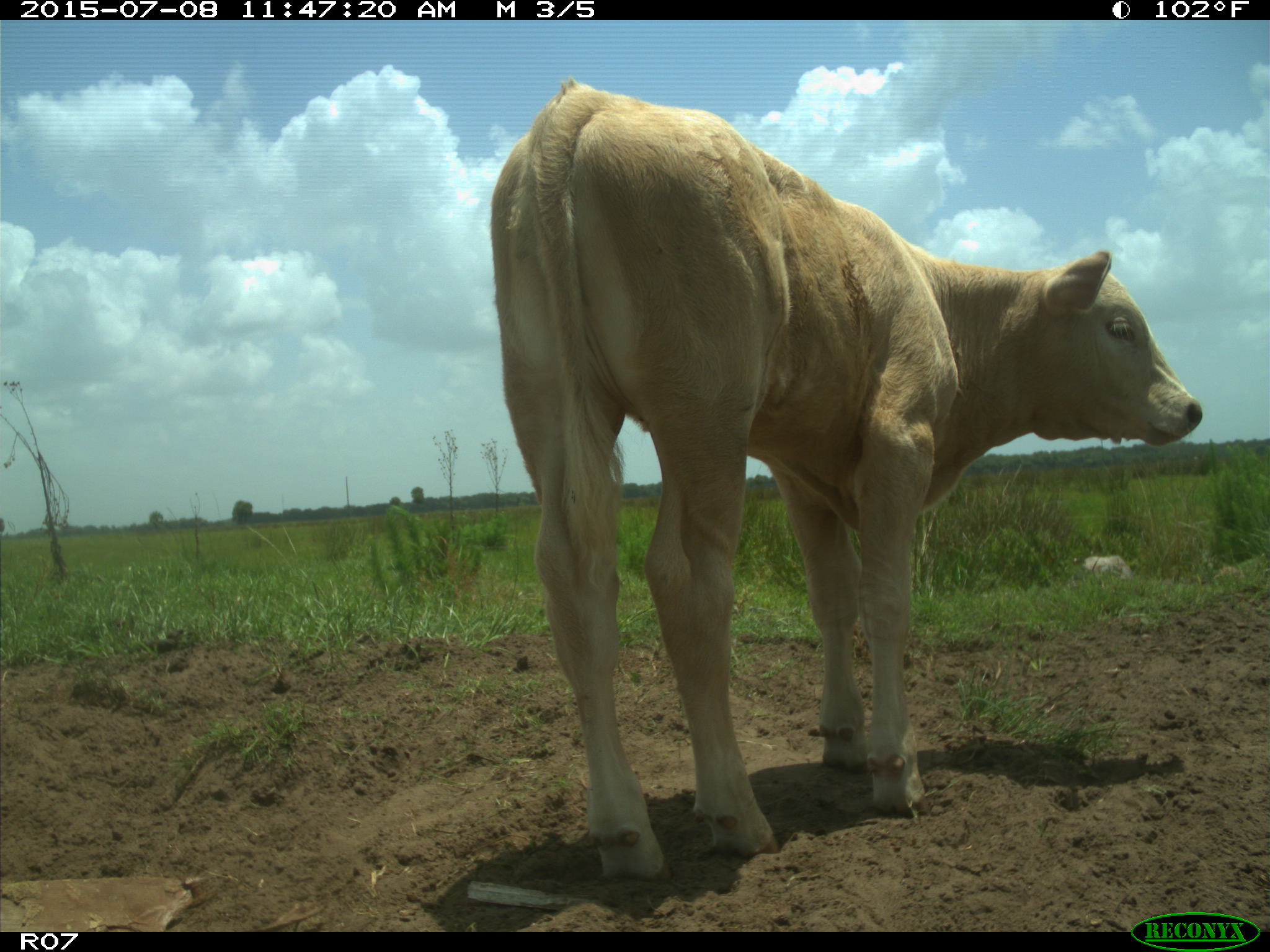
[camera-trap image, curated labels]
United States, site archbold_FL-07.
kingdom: Animalia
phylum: Chordata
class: Mammalia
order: Artiodactyla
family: Bovidae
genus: Bos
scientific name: Bos taurus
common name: domestic cow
Bos taurus (domestic cow).